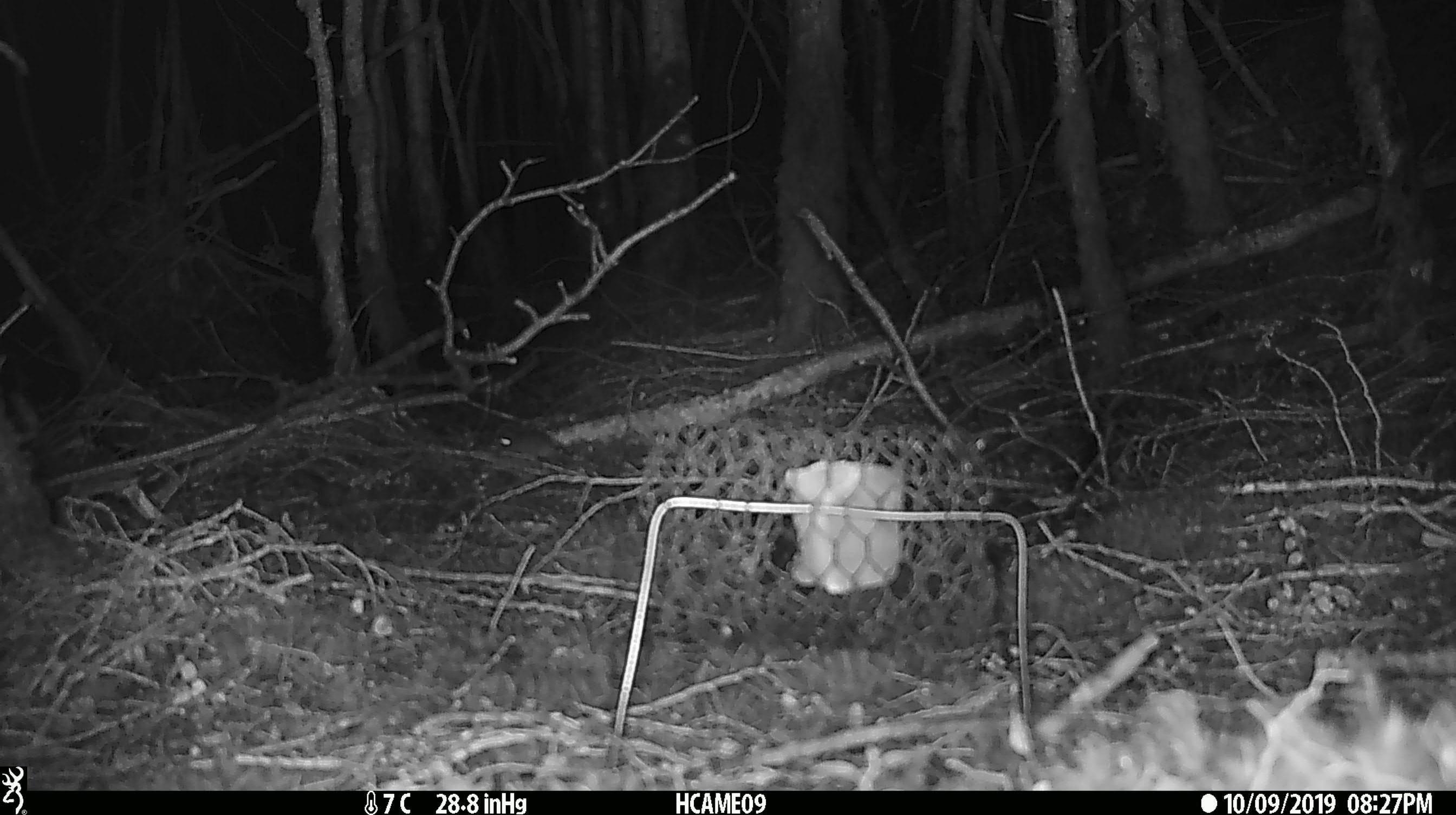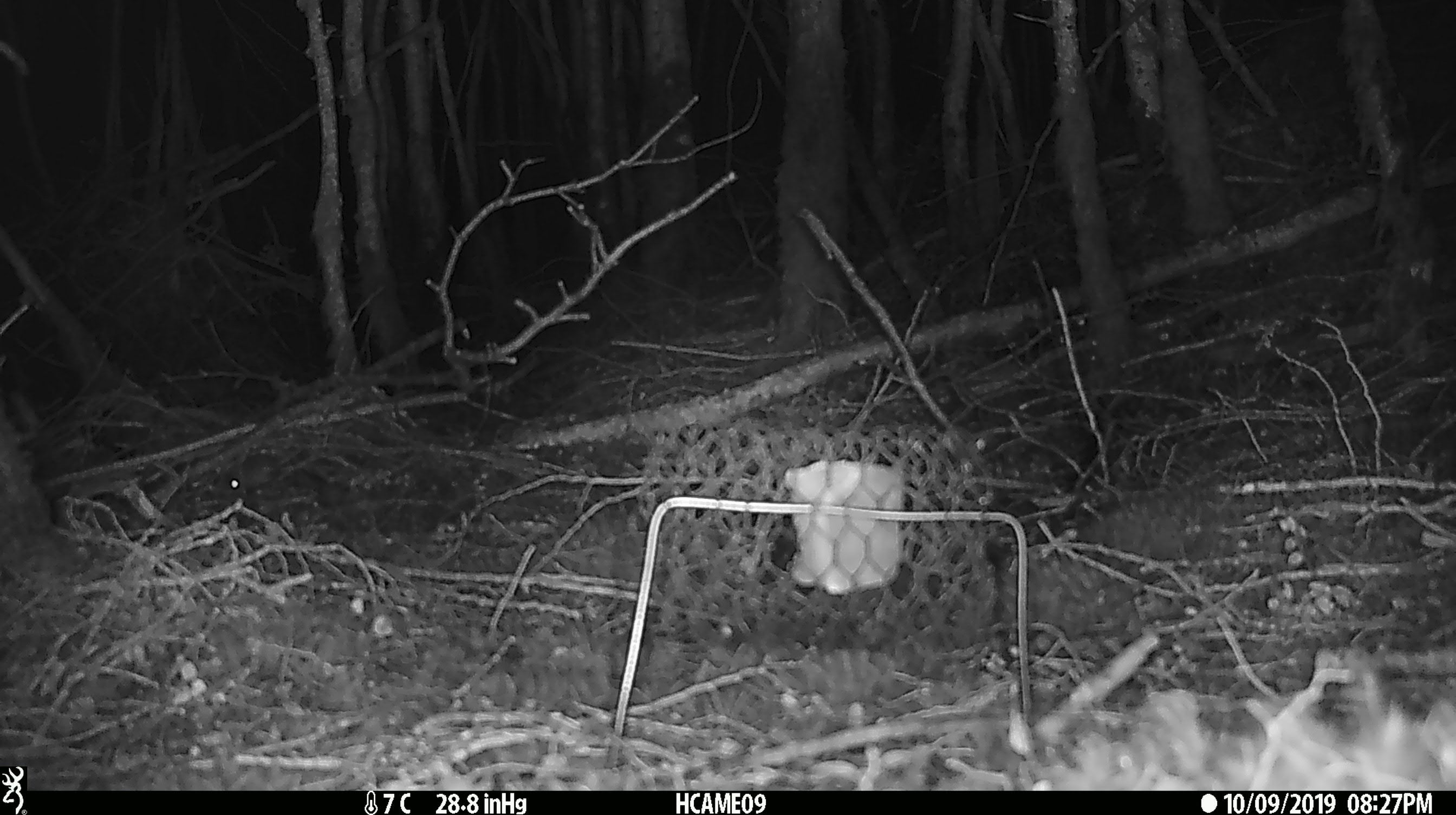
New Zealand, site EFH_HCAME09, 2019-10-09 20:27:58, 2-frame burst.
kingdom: Animalia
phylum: Chordata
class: Mammalia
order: Rodentia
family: Muridae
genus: Mus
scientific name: Mus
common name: mouse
Mouse (Mus).